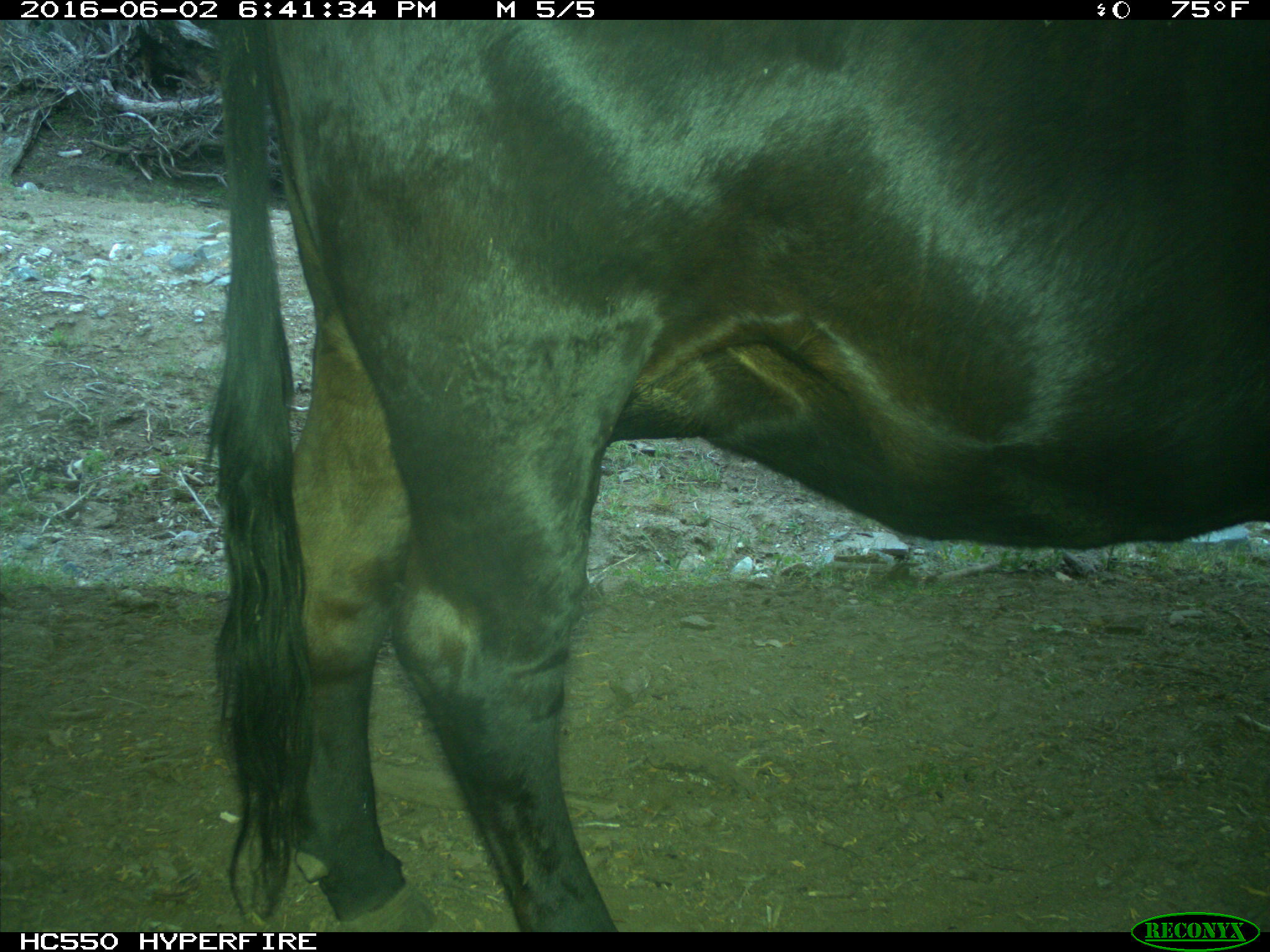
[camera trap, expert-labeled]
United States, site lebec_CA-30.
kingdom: Animalia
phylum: Chordata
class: Mammalia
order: Artiodactyla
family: Bovidae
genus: Bos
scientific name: Bos taurus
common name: domestic cow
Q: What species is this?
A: Bos taurus (domestic cow).